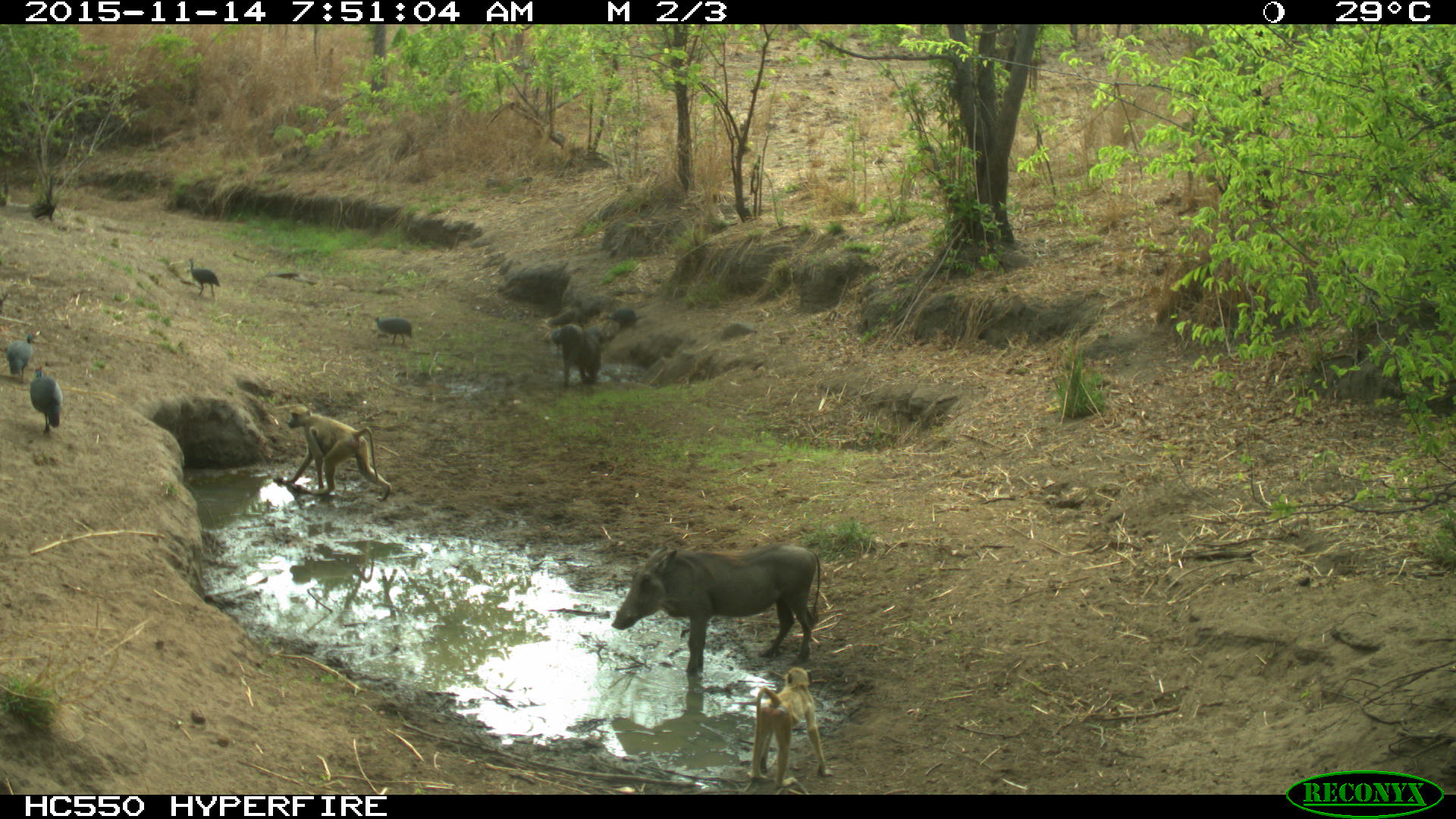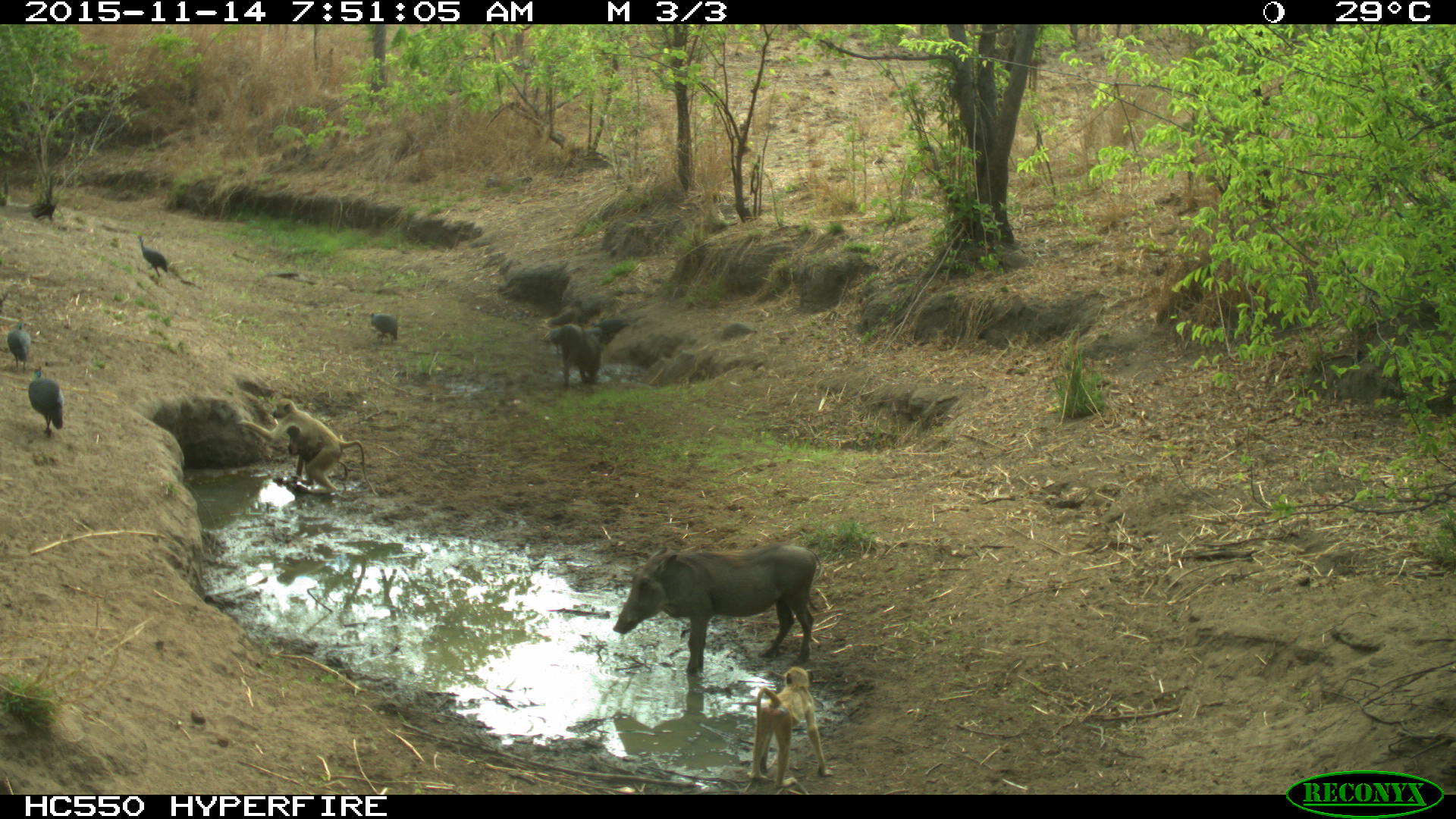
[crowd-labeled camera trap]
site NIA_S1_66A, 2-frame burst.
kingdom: Animalia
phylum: Chordata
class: Mammalia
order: Primates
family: Cercopithecidae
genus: Papio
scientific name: Papio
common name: baboon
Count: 2.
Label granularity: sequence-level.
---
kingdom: Animalia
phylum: Chordata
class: Aves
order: Galliformes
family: Numididae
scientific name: Numididae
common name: guineafowl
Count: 4.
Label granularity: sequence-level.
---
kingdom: Animalia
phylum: Chordata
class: Mammalia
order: Artiodactyla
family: Suidae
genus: Phacochoerus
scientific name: Phacochoerus africanus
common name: warthog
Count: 2.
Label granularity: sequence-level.